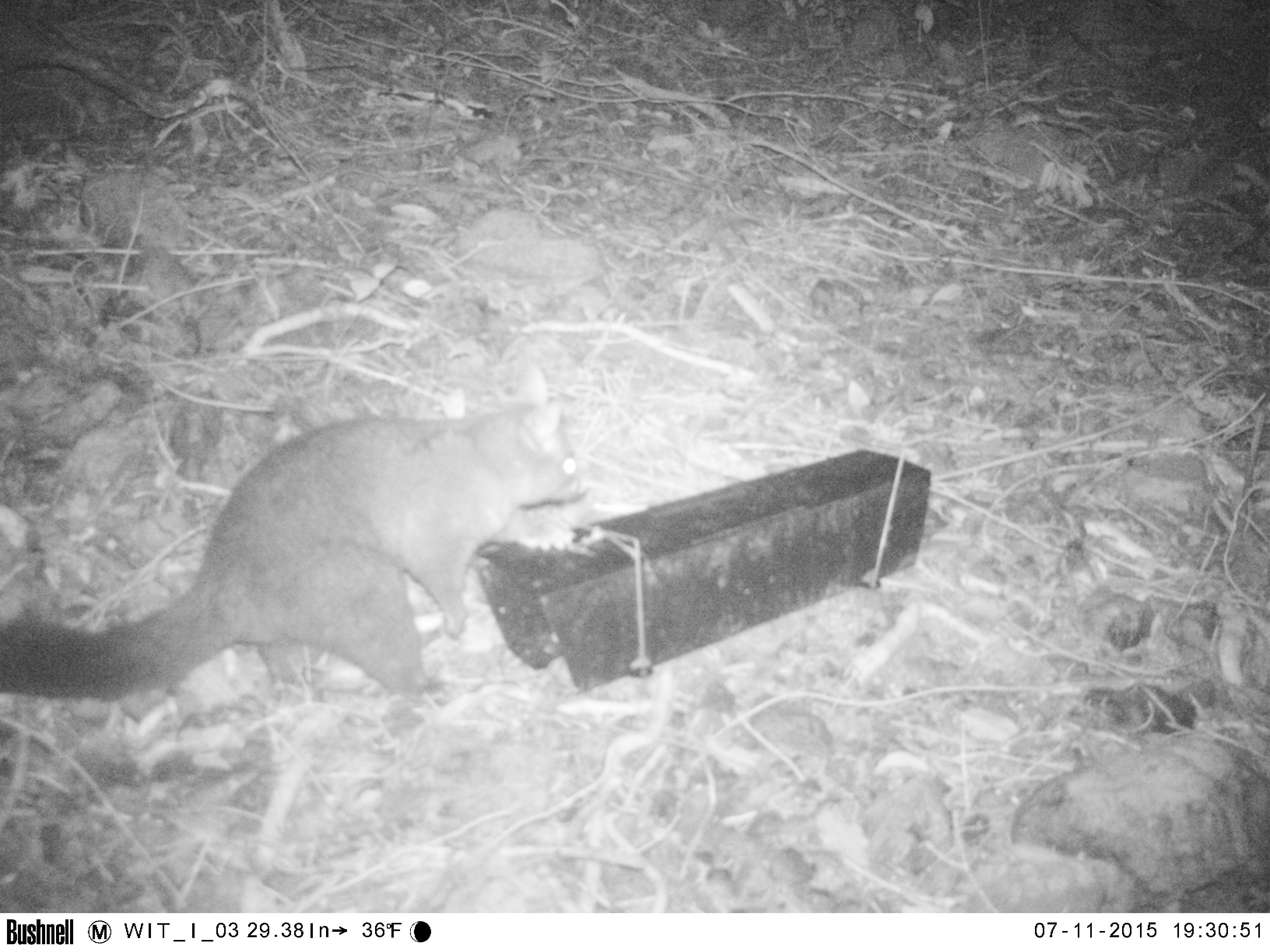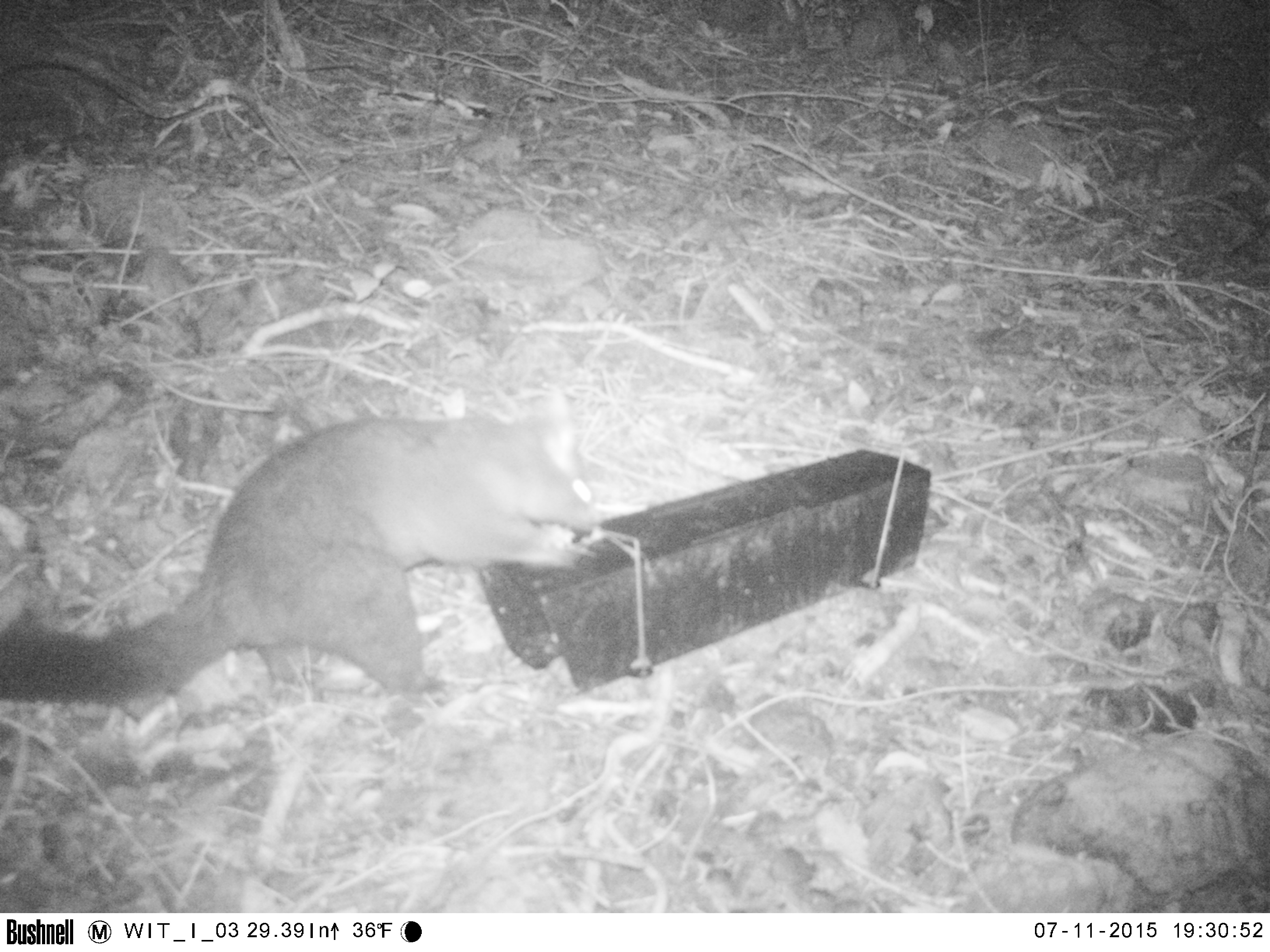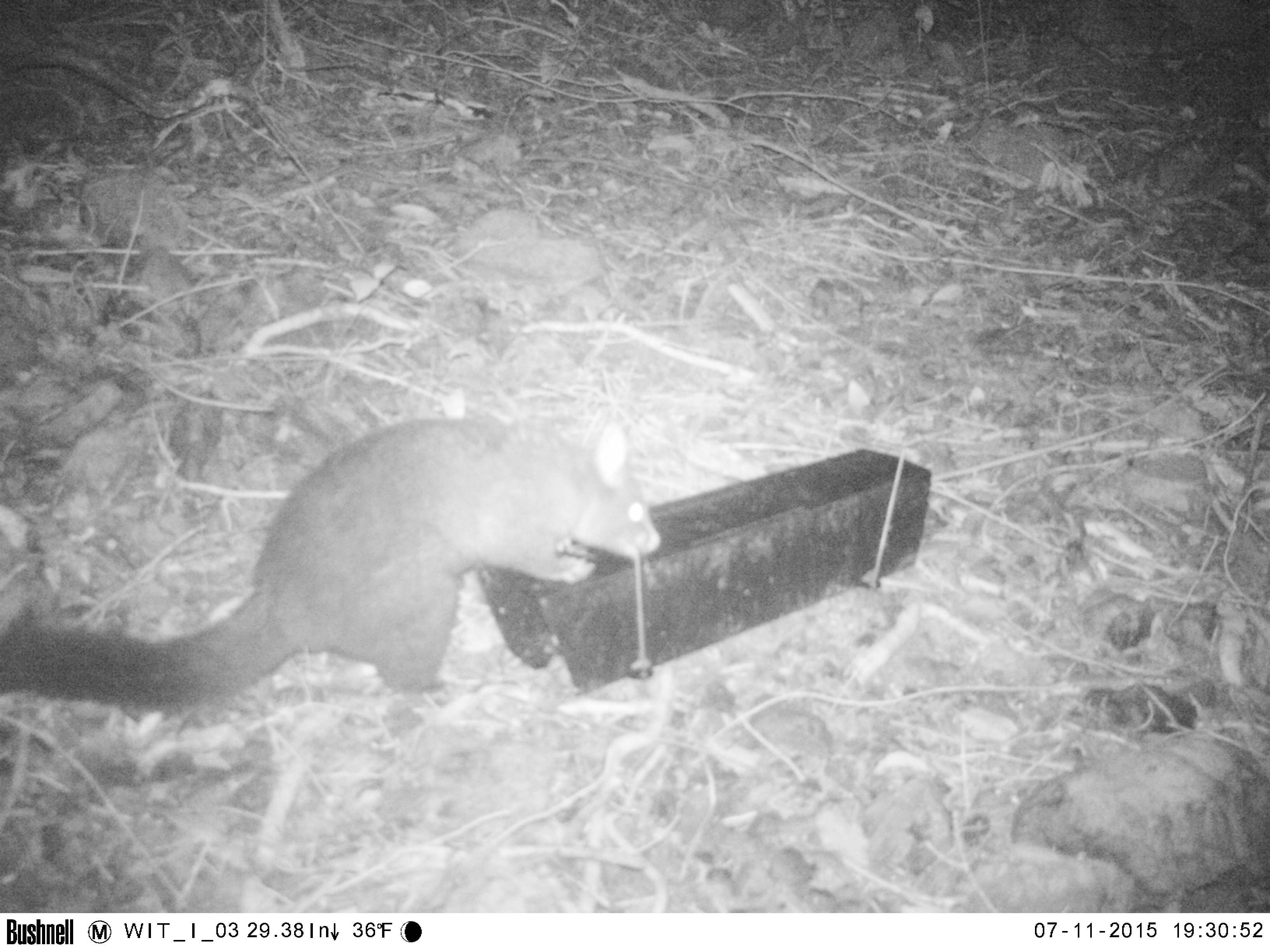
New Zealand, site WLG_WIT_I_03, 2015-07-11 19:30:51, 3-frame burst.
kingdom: Animalia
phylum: Chordata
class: Mammalia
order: Diprotodontia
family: Phalangeridae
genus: Trichosurus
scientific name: Trichosurus vulpecula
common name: common brushtail possum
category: possum